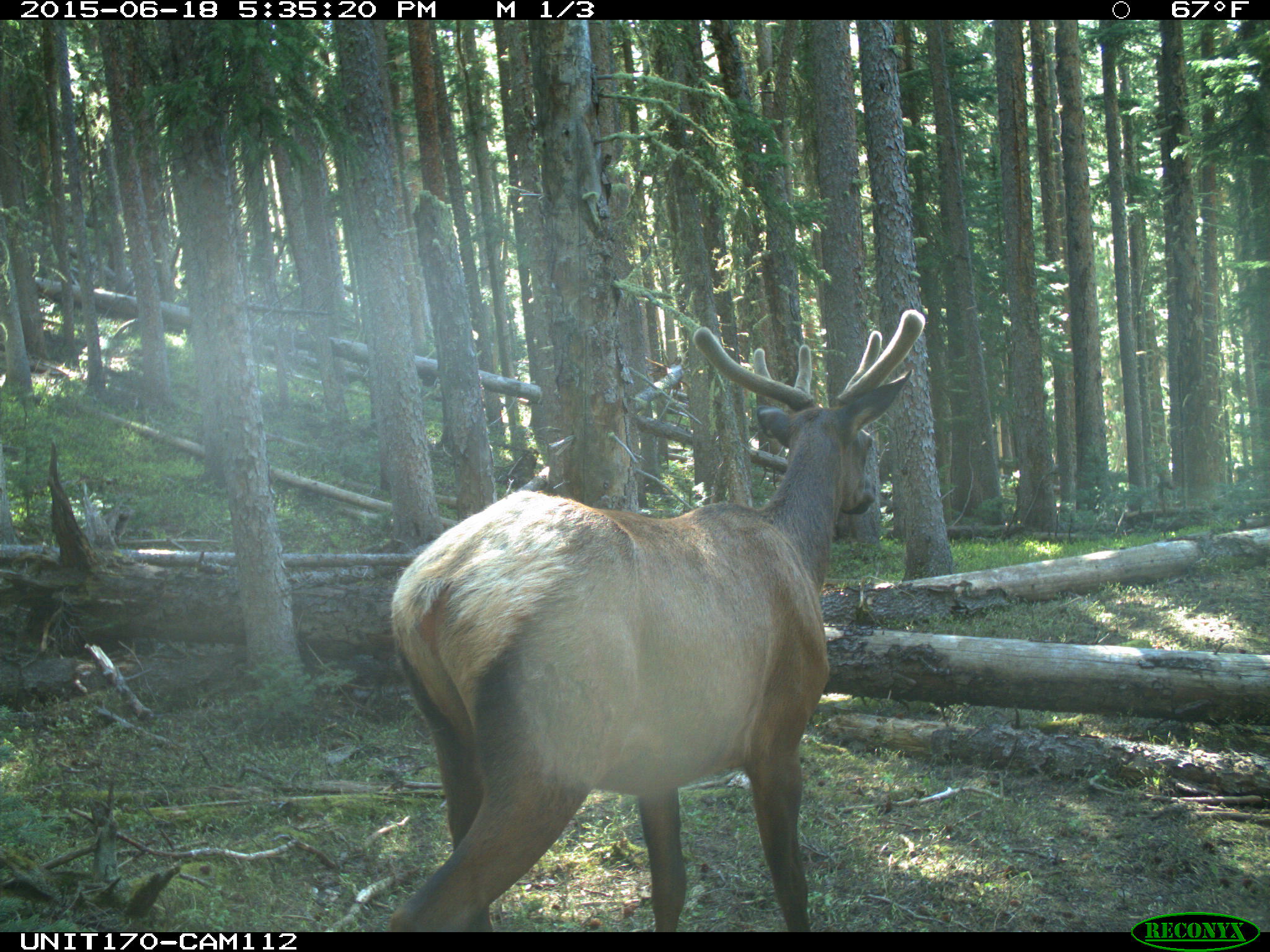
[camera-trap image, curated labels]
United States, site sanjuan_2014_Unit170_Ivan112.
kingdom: Animalia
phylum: Chordata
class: Mammalia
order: Artiodactyla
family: Cervidae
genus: Cervus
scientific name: Cervus elaphus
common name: red deer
Cervus elaphus (red deer).